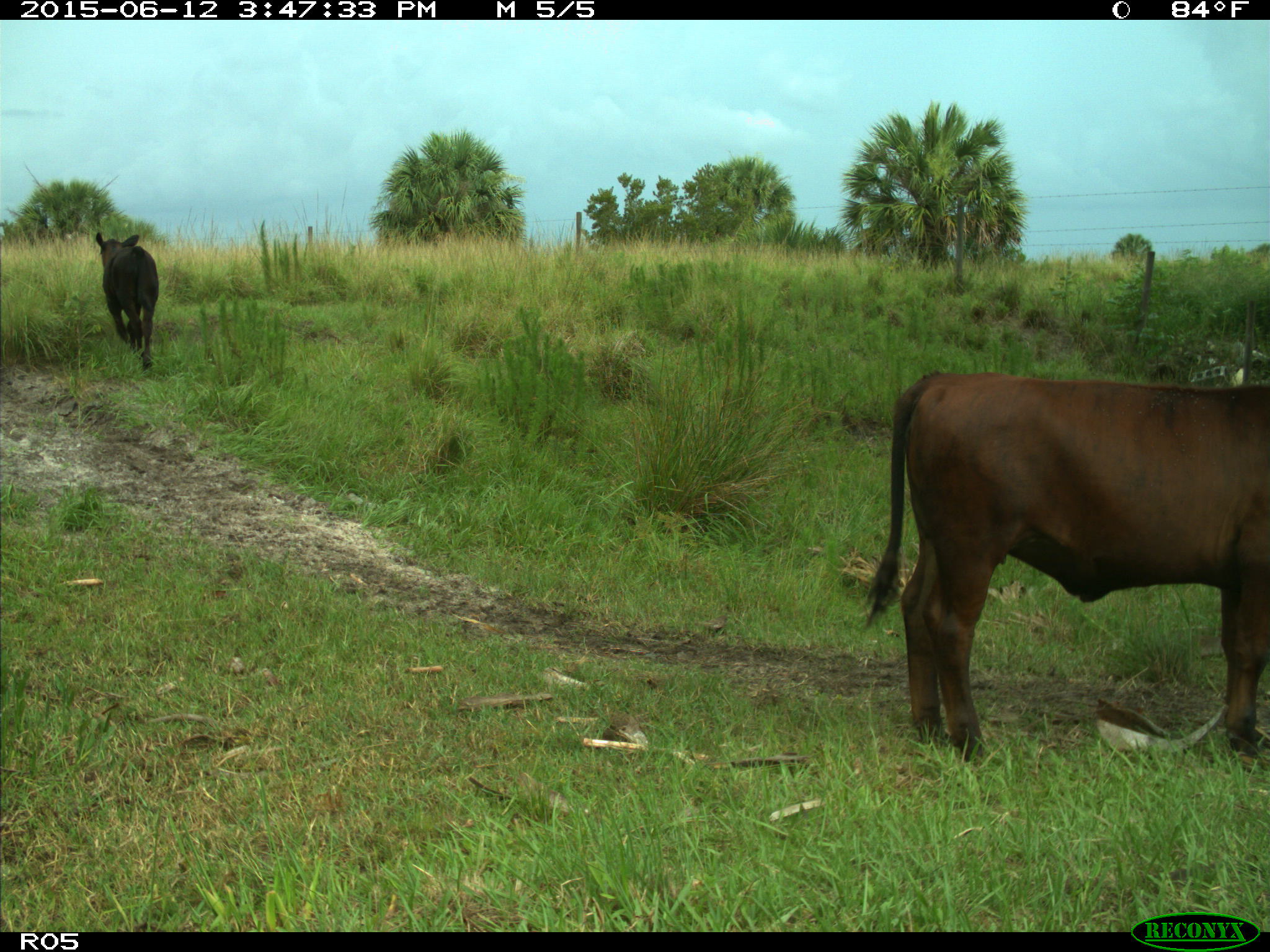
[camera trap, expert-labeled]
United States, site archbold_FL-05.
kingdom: Animalia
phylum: Chordata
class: Mammalia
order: Artiodactyla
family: Bovidae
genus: Bos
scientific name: Bos taurus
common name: domestic cow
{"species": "Bos taurus (domestic cow)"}